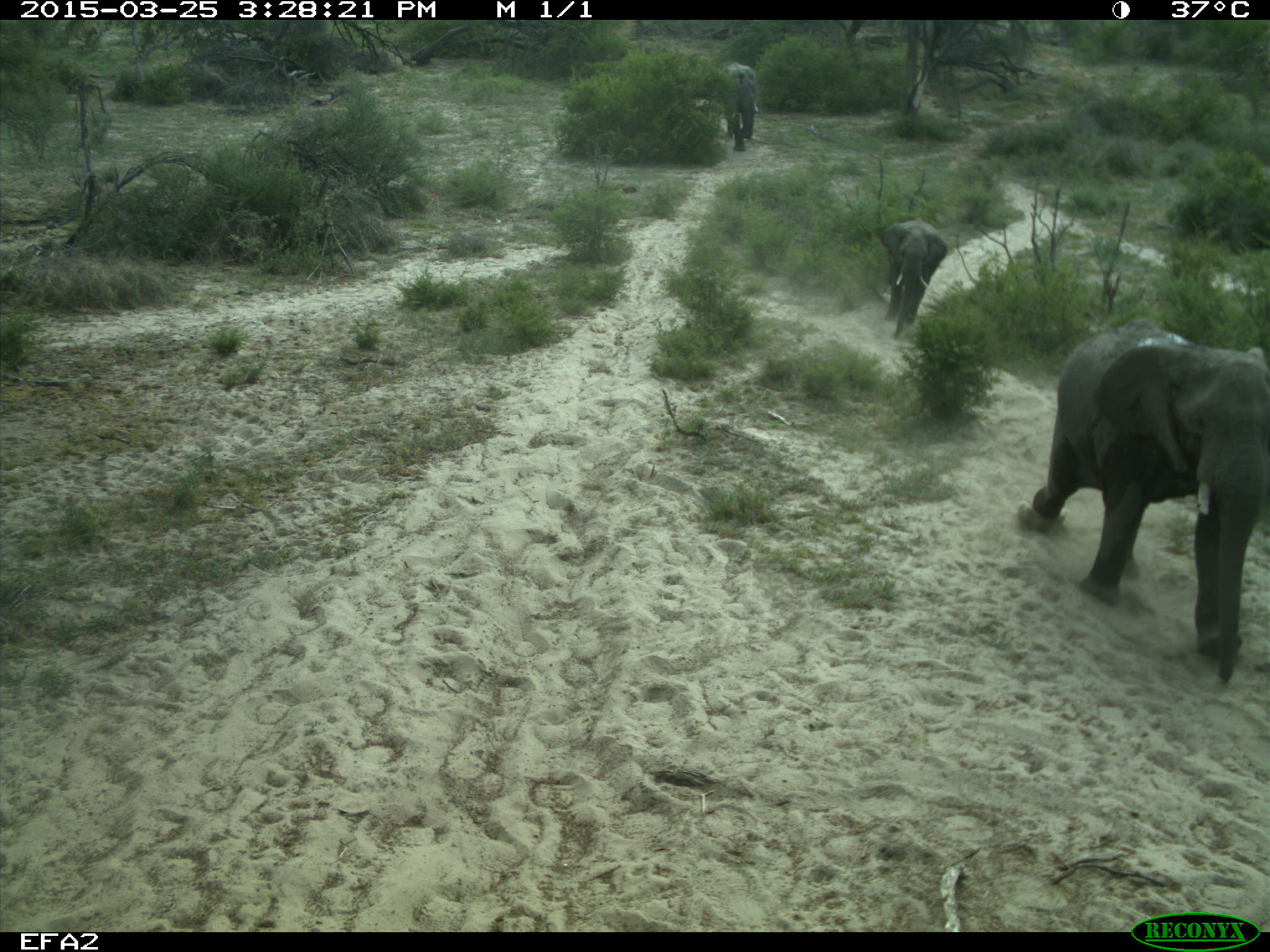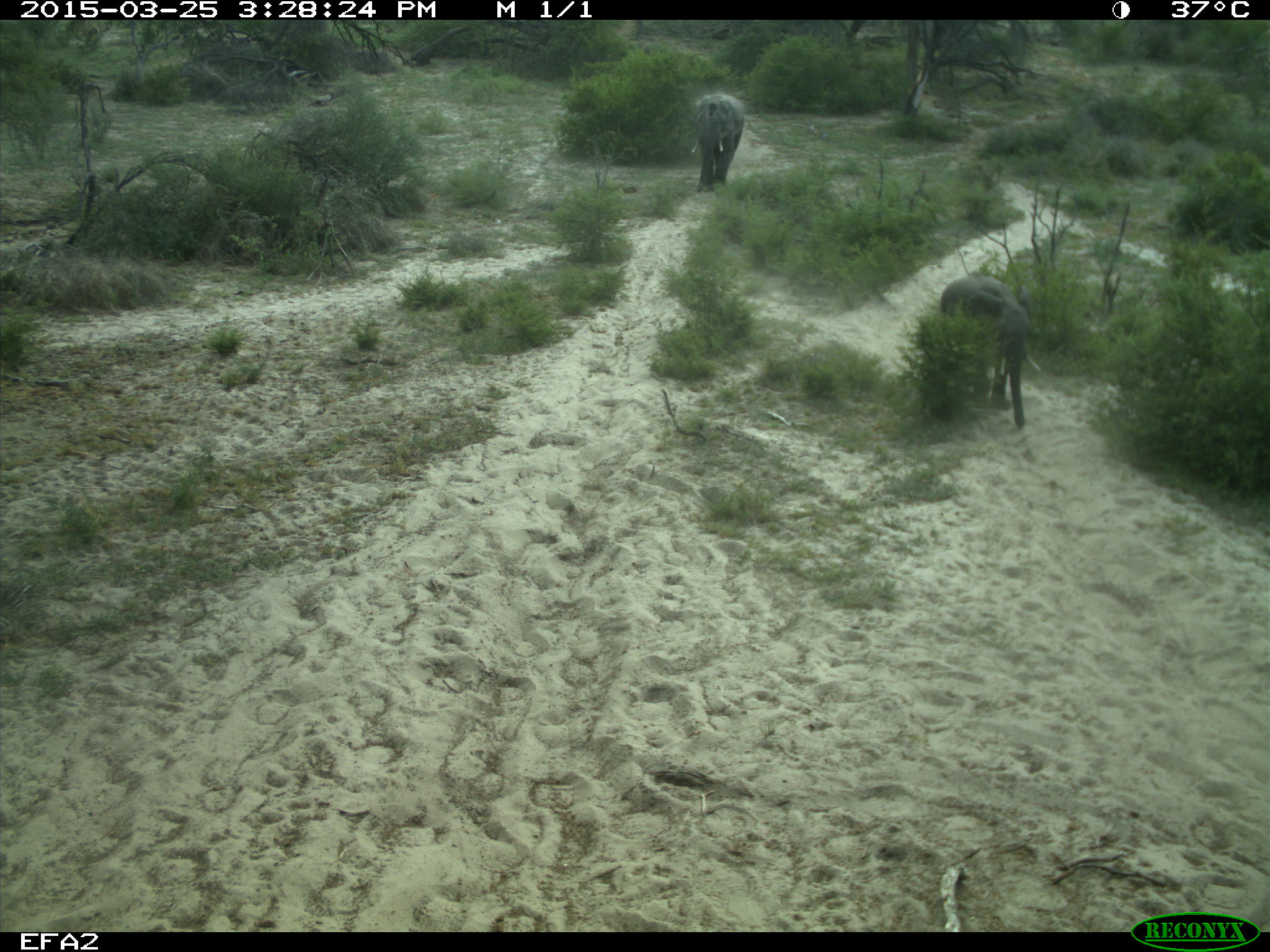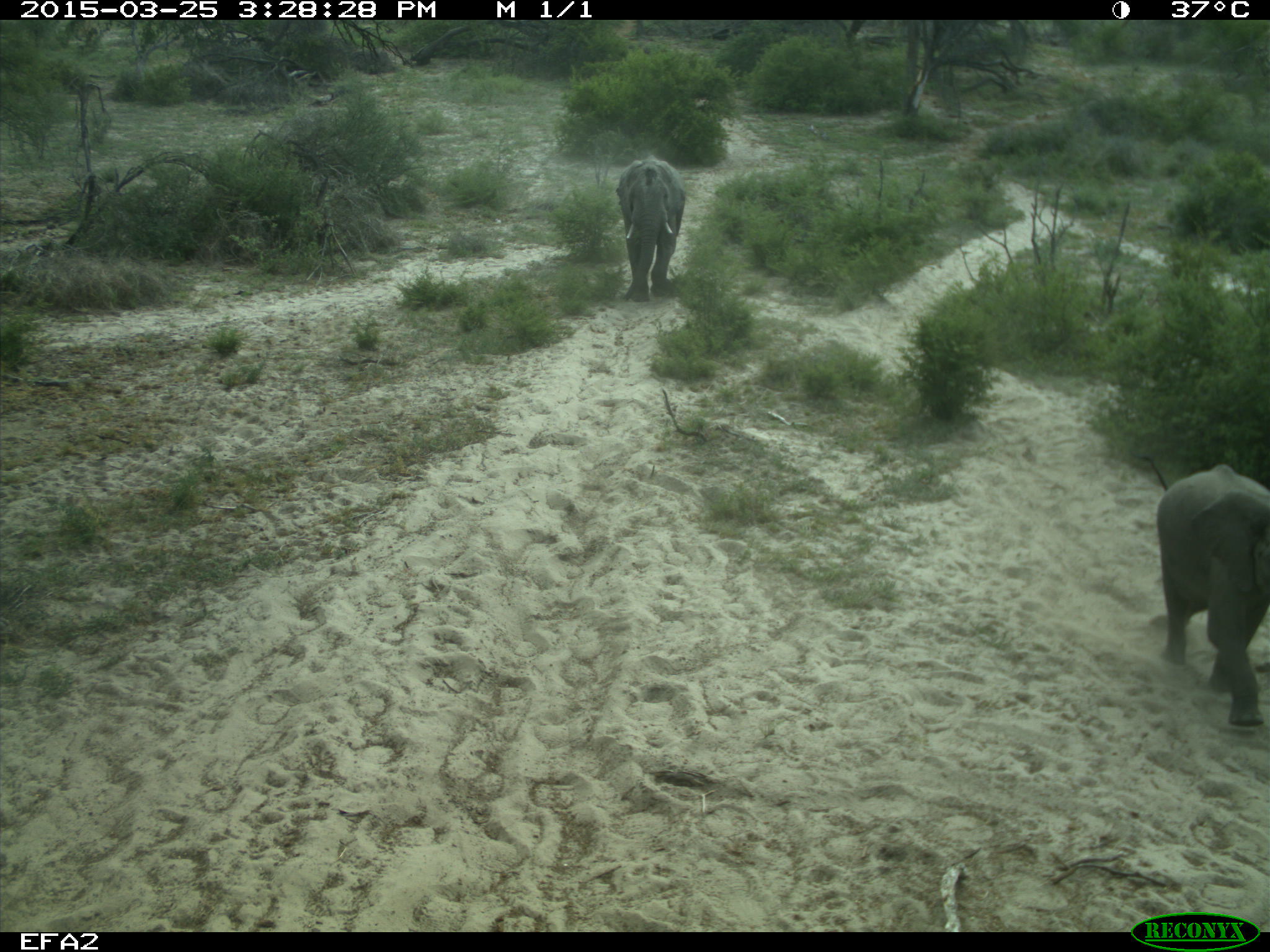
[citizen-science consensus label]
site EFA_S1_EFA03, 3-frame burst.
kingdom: Animalia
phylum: Chordata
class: Mammalia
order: Proboscidea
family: Elephantidae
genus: Loxodonta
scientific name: Loxodonta africana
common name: african bush elephant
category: elephant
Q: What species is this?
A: Elephant (african bush elephant) (Loxodonta africana).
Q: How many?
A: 3.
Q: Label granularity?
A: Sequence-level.